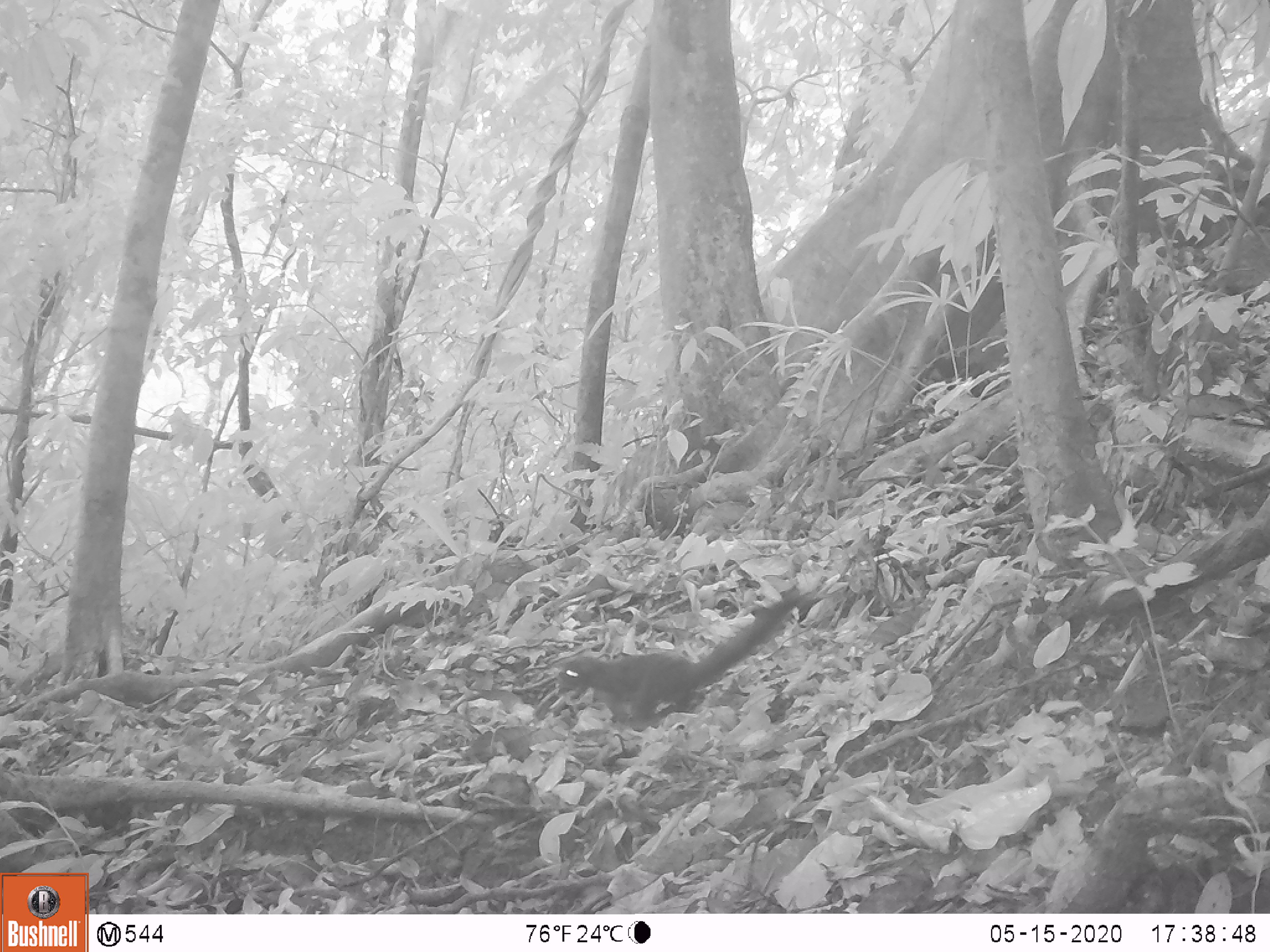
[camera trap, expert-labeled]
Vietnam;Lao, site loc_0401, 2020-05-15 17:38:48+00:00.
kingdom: Animalia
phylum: Chordata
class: Mammalia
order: Rodentia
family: Sciuridae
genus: Callosciurus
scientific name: Callosciurus erythraeus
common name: pallas's squirrel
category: pallass squirrel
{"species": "pallass squirrel (pallas's squirrel) (Callosciurus erythraeus)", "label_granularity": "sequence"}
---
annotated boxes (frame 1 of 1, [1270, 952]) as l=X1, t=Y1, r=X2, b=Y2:
pallass squirrel: l=555, t=593, r=807, b=728